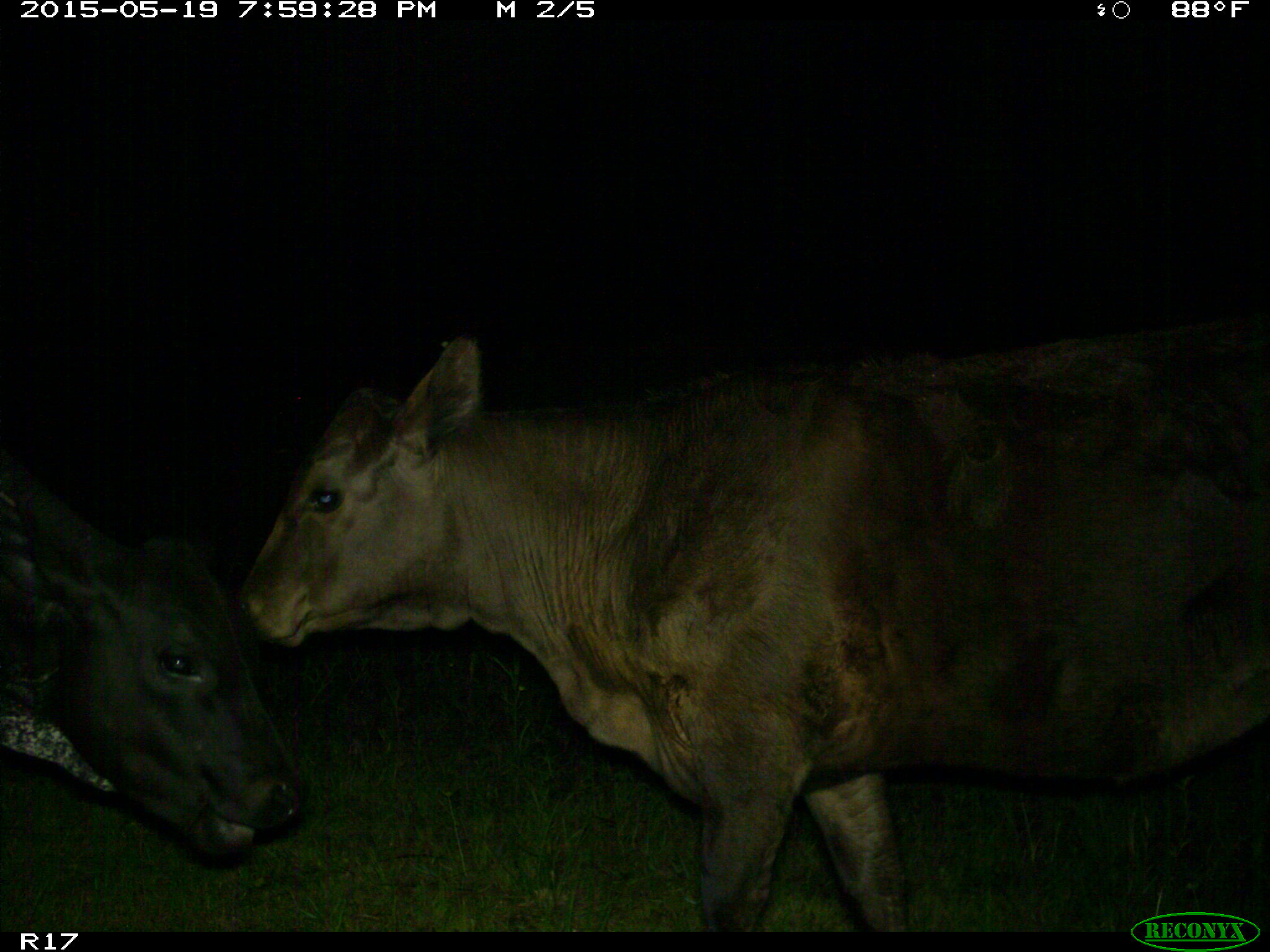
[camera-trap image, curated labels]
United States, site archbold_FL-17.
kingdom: Animalia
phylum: Chordata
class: Mammalia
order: Artiodactyla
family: Bovidae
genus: Bos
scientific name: Bos taurus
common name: domestic cow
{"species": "Bos taurus (domestic cow)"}